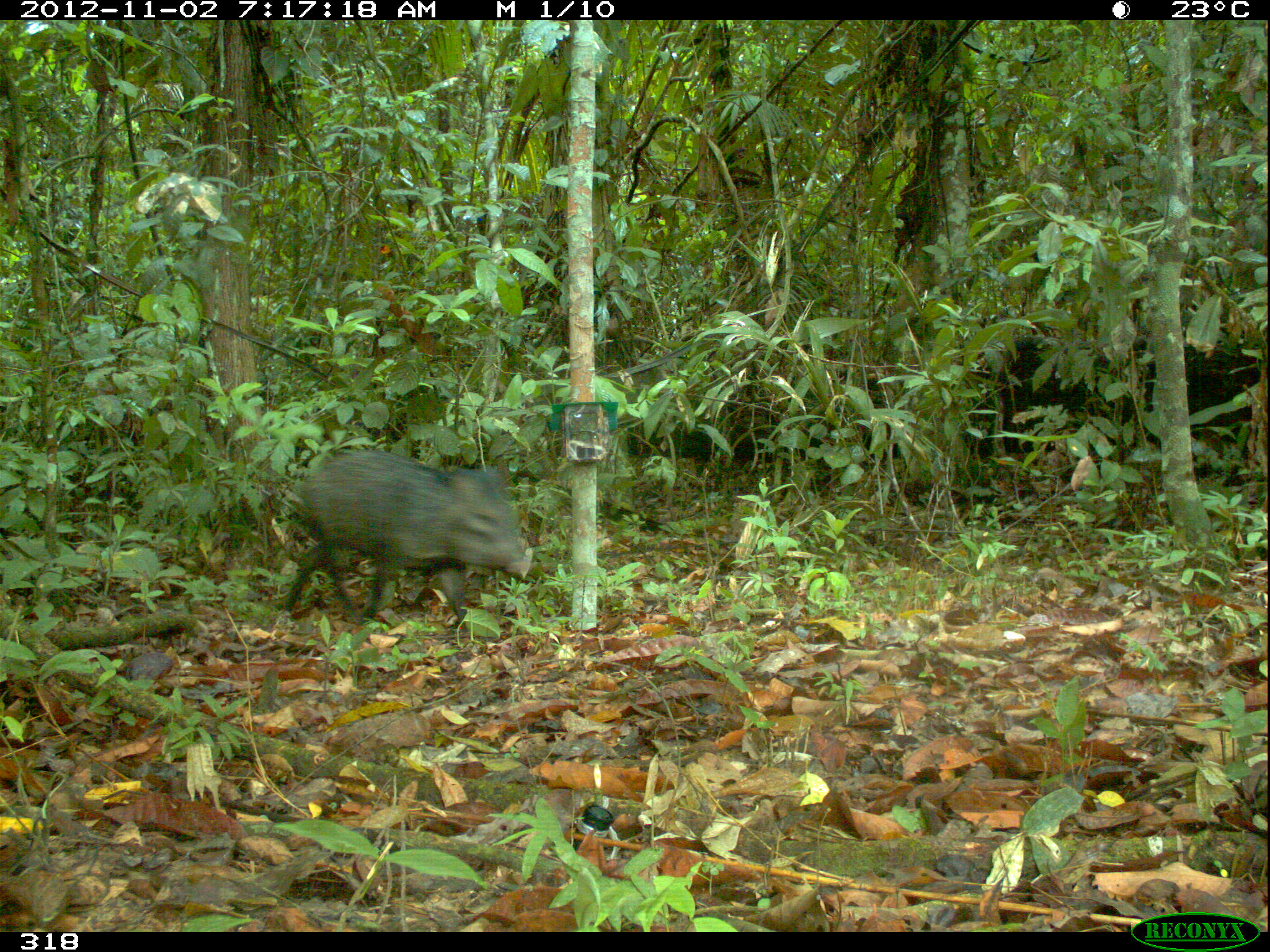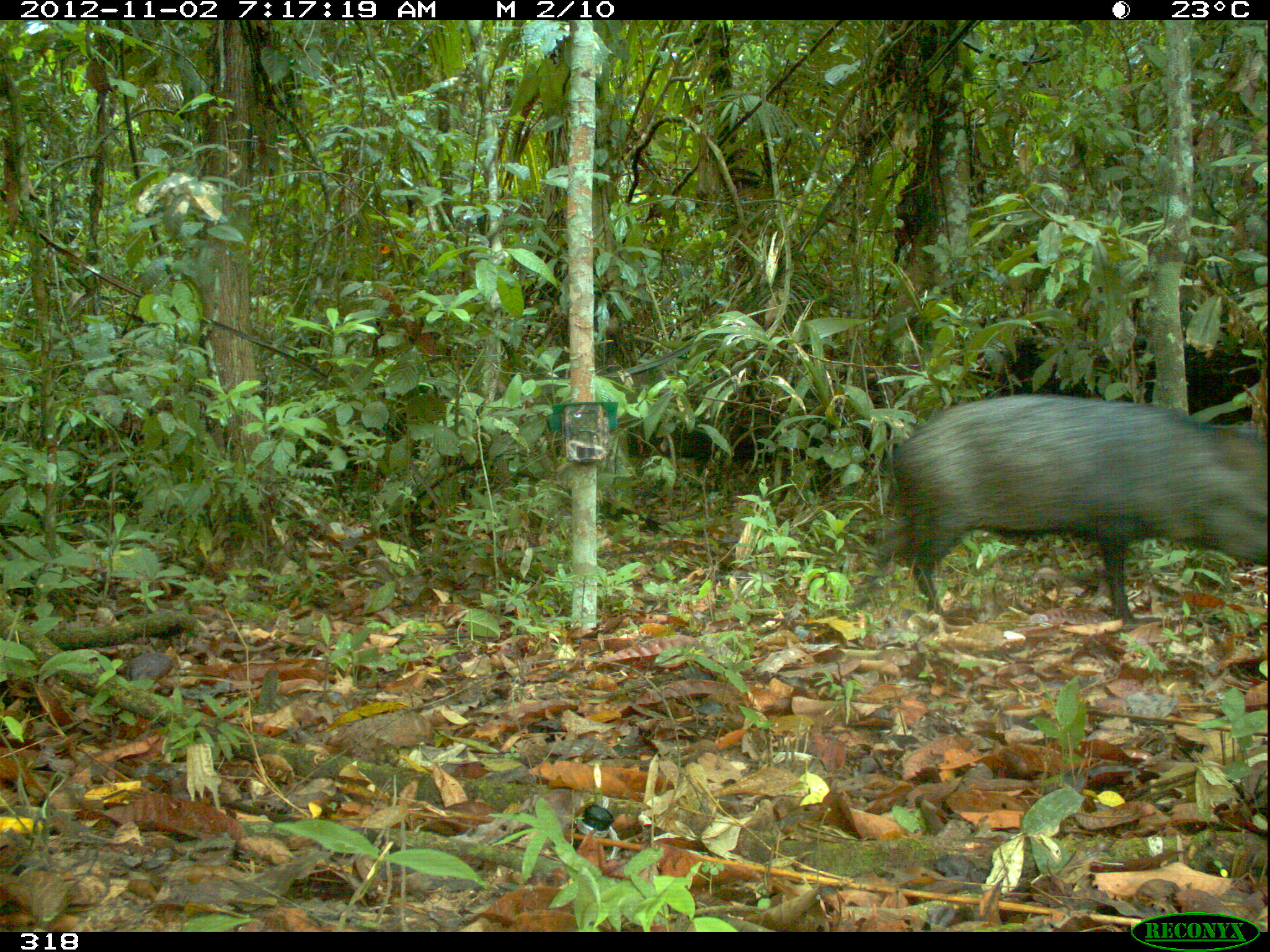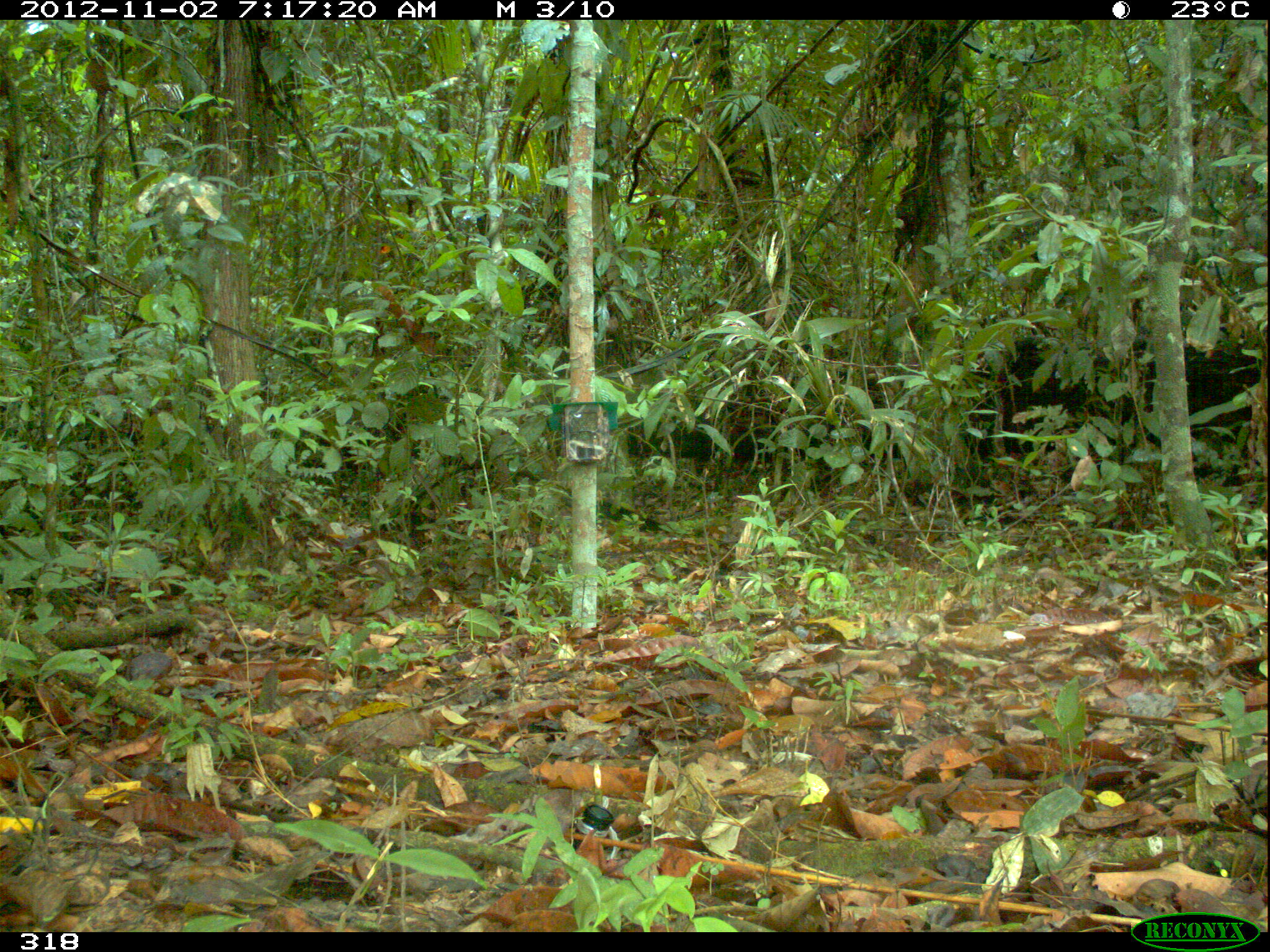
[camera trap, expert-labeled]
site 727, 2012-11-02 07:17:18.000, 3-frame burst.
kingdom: Animalia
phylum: Chordata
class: Mammalia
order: Artiodactyla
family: Tayassuidae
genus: Pecari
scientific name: Pecari tajacu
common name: collared peccary